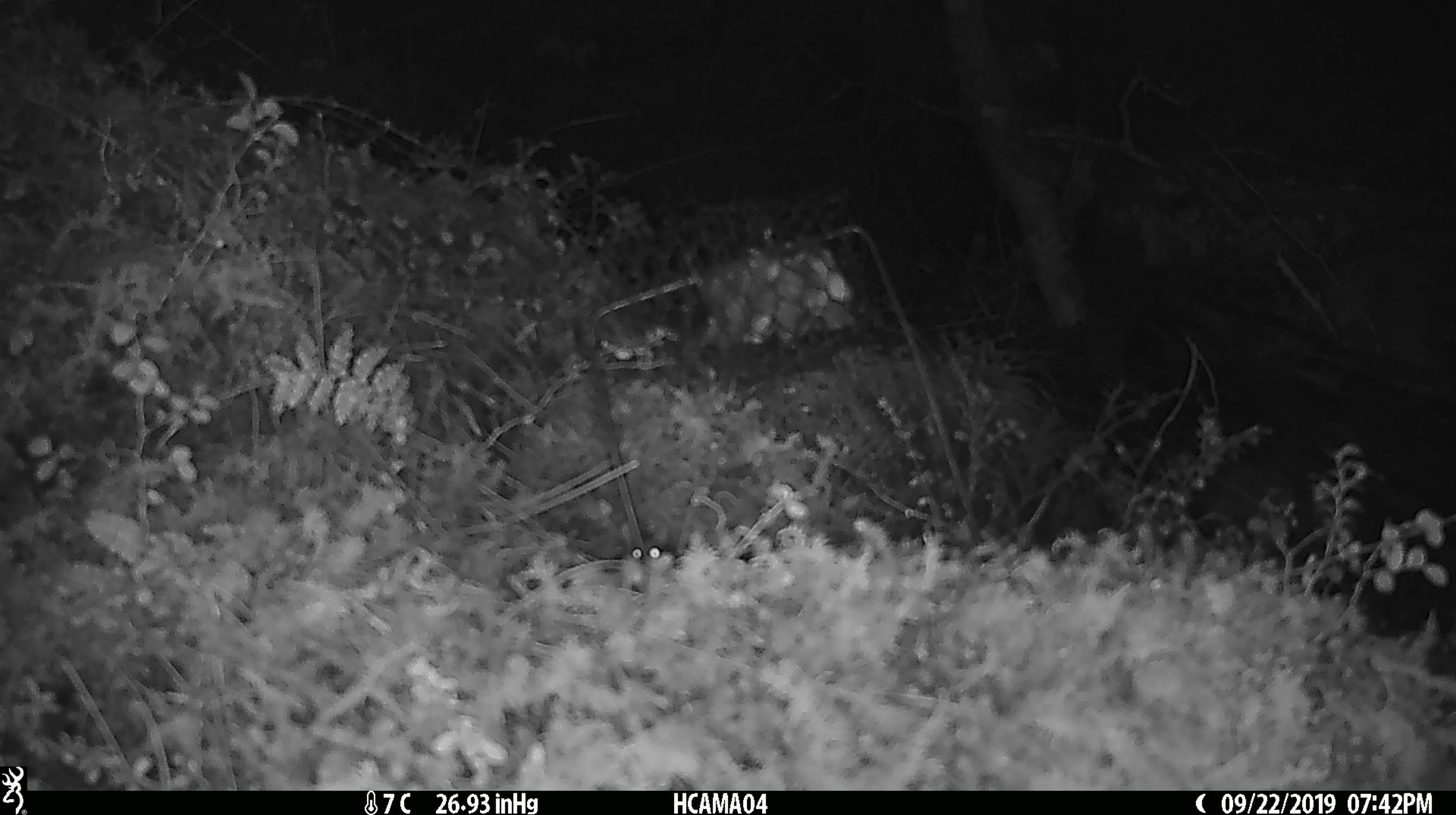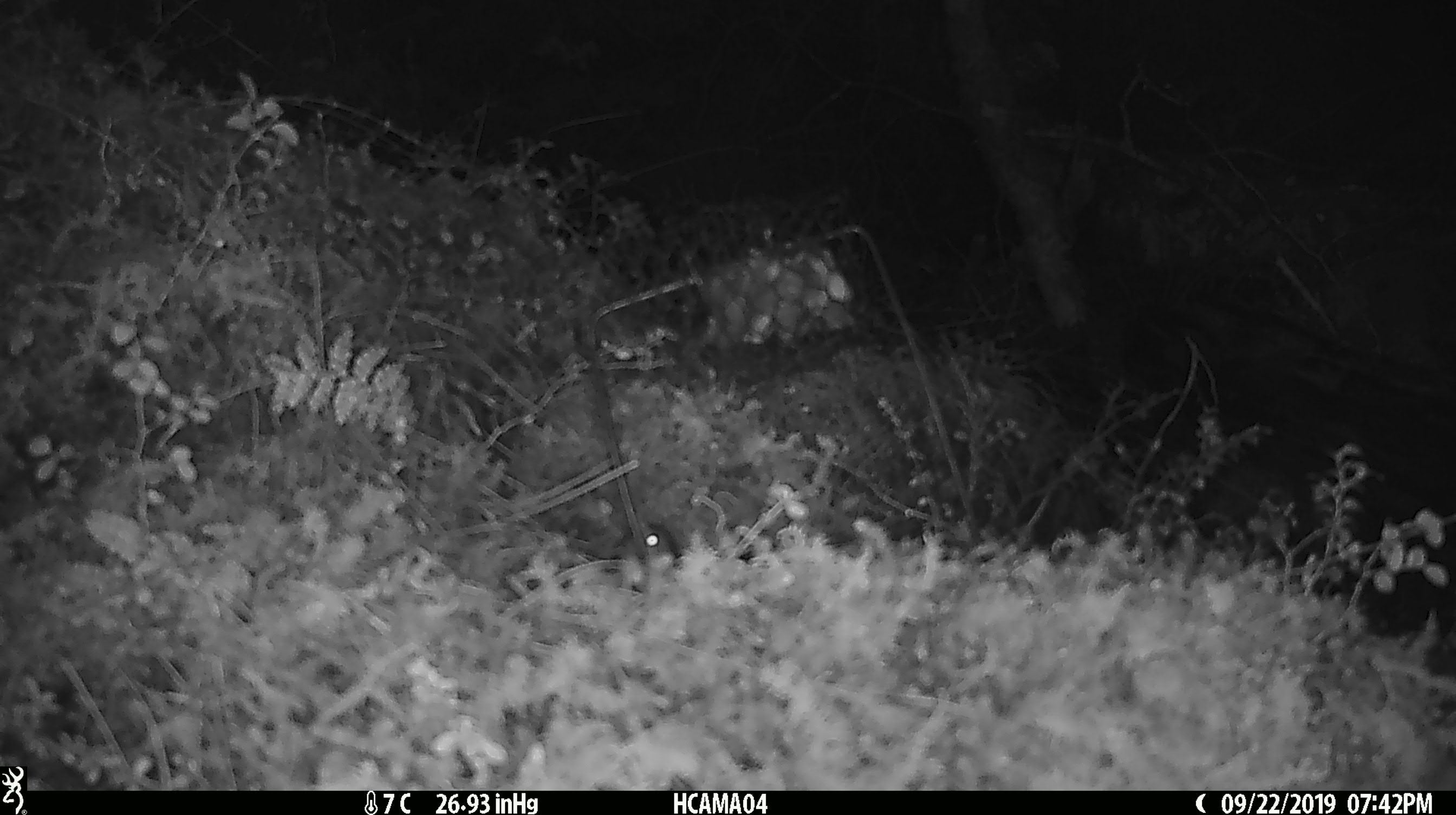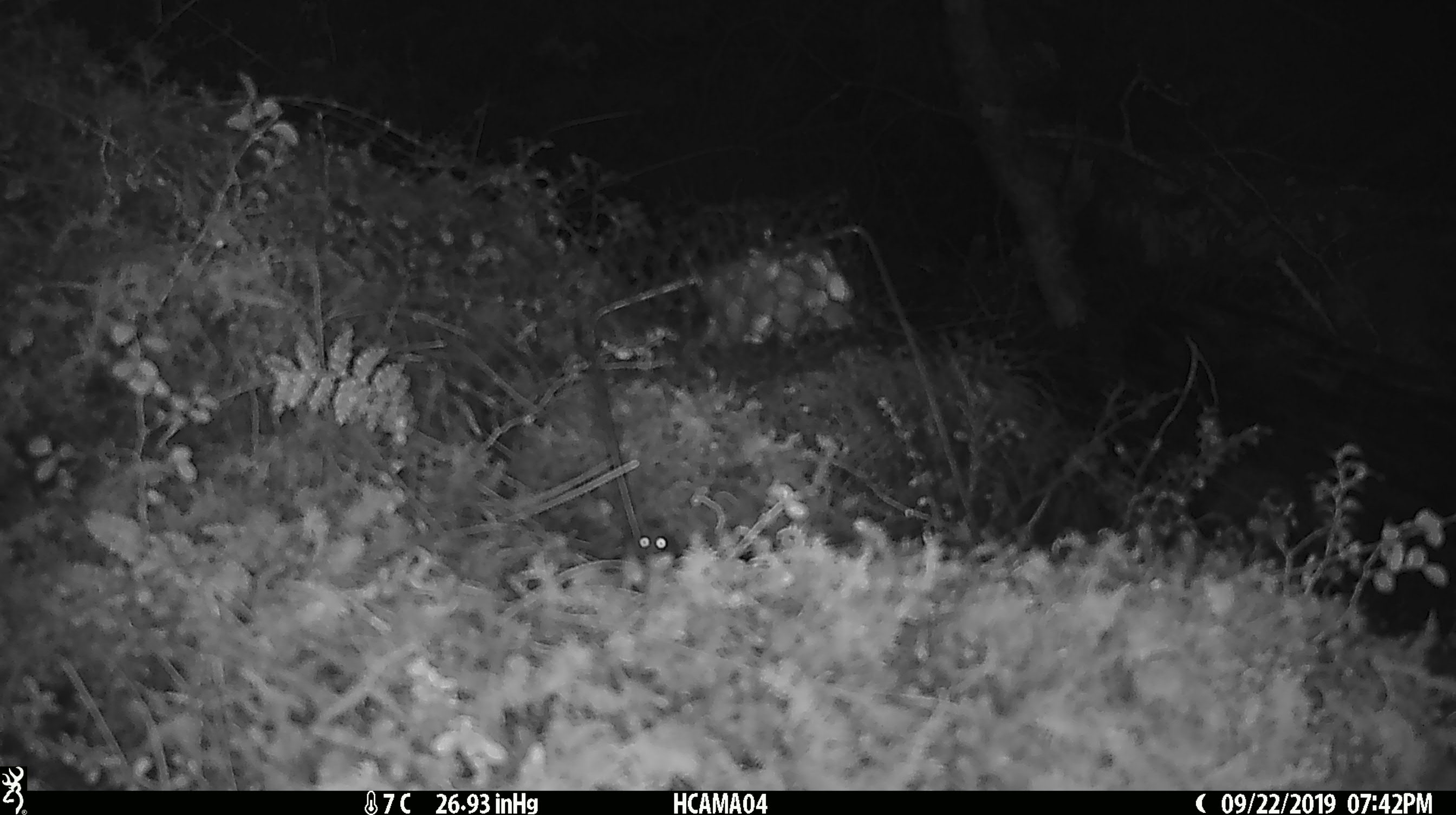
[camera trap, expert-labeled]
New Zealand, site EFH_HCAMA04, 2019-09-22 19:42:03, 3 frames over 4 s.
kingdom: Animalia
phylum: Chordata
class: Mammalia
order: Rodentia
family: Muridae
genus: Mus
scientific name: Mus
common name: mouse